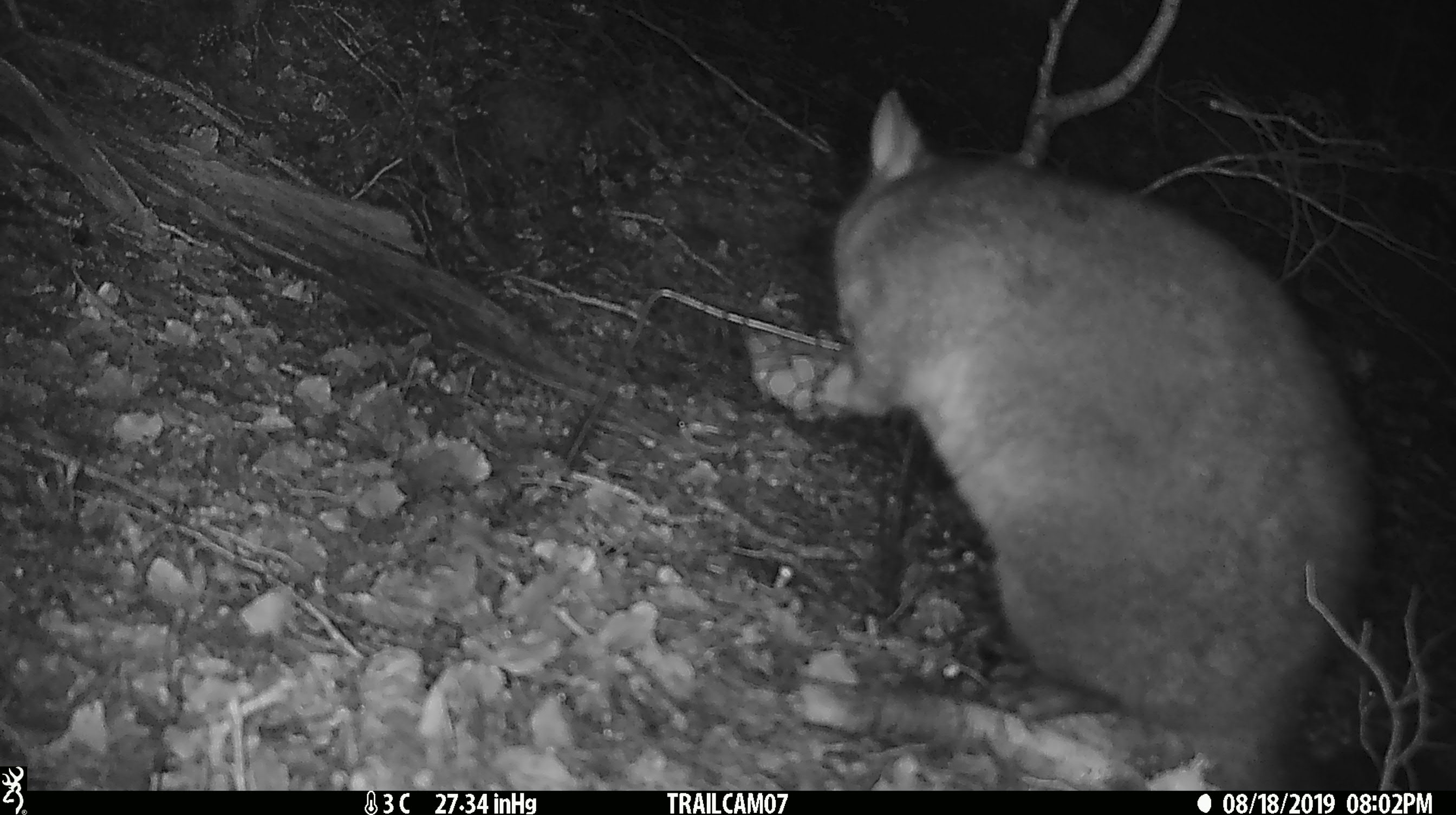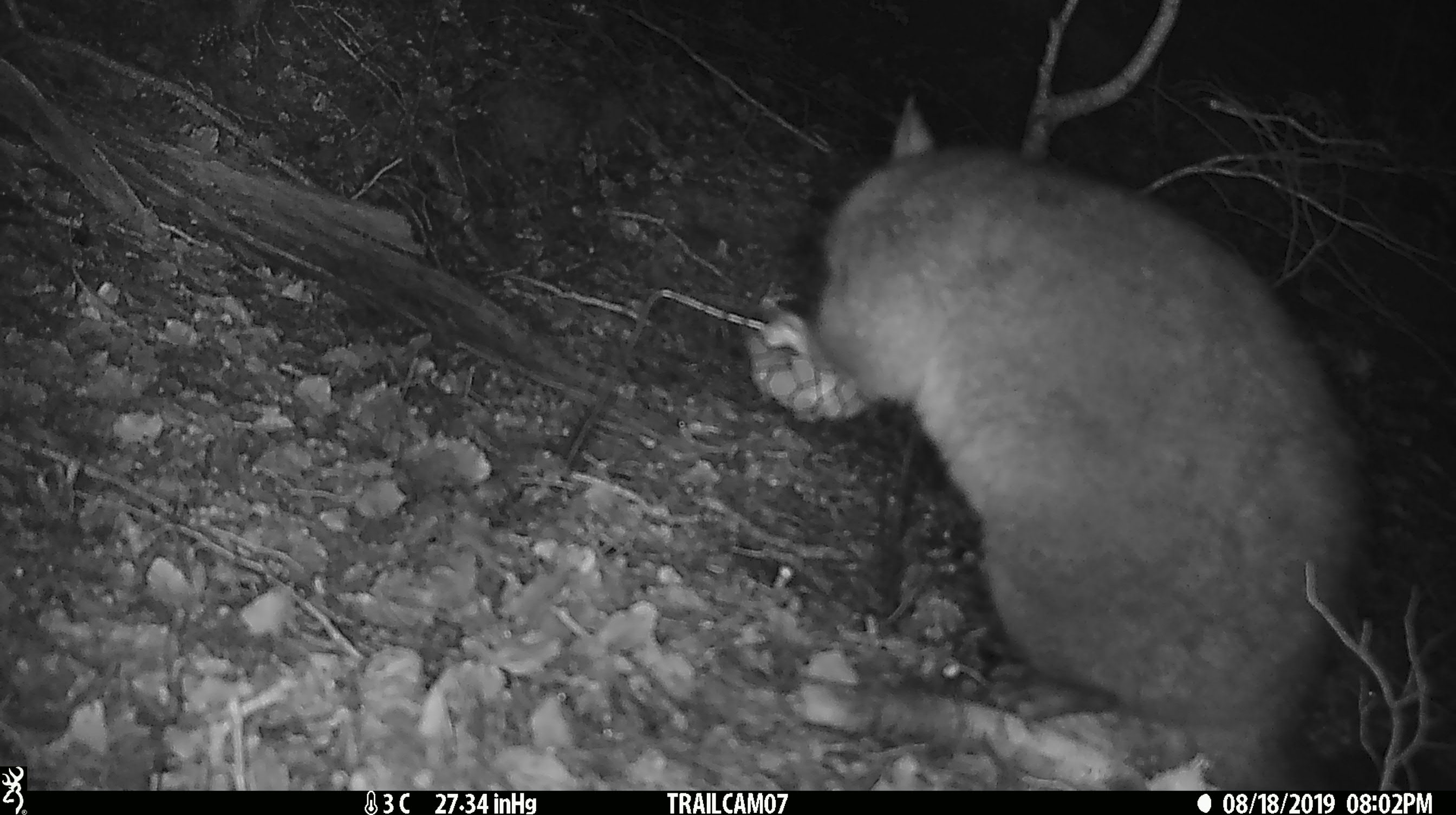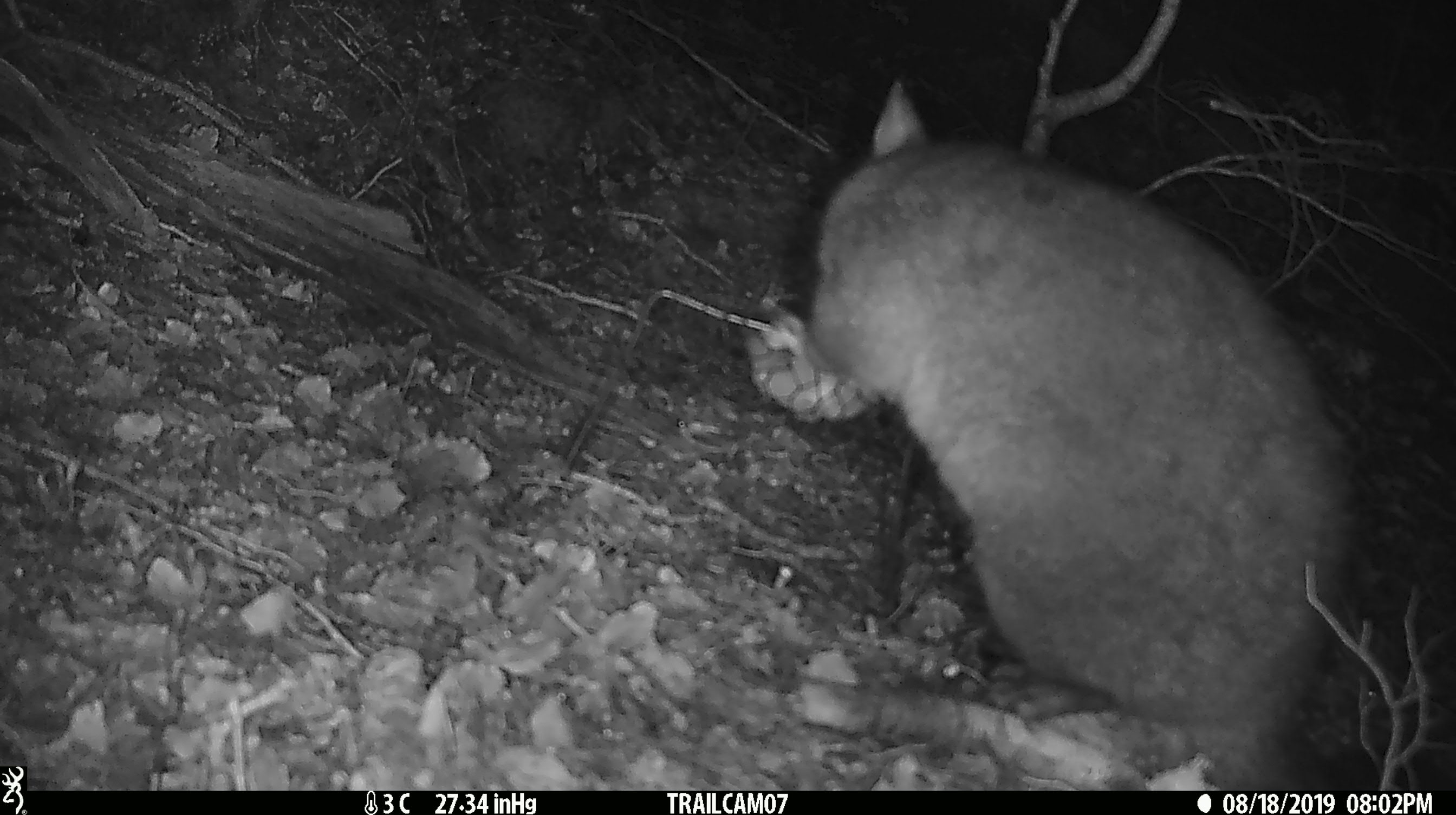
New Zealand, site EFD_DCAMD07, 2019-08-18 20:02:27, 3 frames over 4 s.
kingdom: Animalia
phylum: Chordata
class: Mammalia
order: Diprotodontia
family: Phalangeridae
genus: Trichosurus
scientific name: Trichosurus vulpecula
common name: common brushtail possum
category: possum